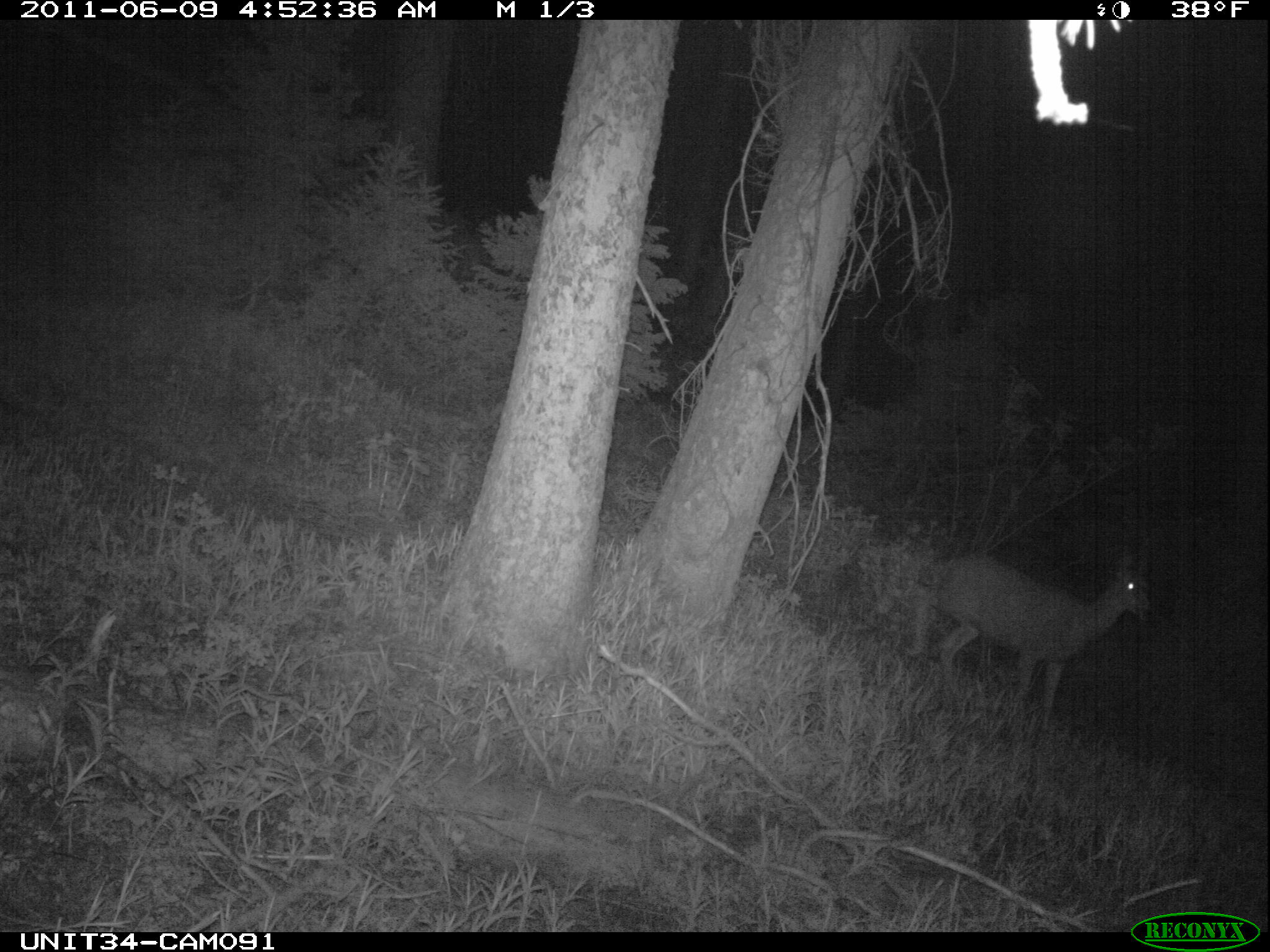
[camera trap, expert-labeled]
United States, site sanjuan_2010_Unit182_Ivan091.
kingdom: Animalia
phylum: Chordata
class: Mammalia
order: Artiodactyla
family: Cervidae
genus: Odocoileus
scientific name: Odocoileus hemionus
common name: mule deer